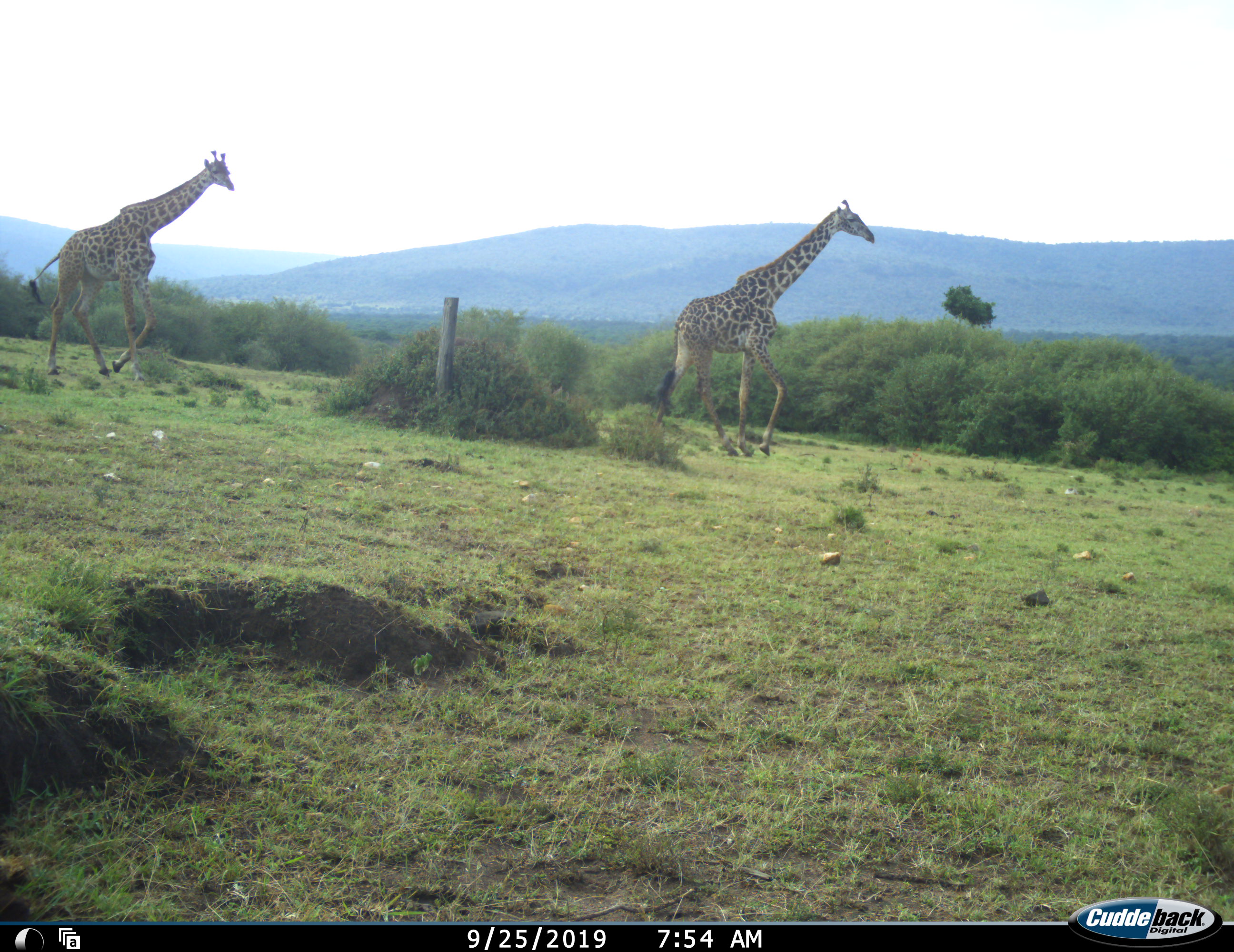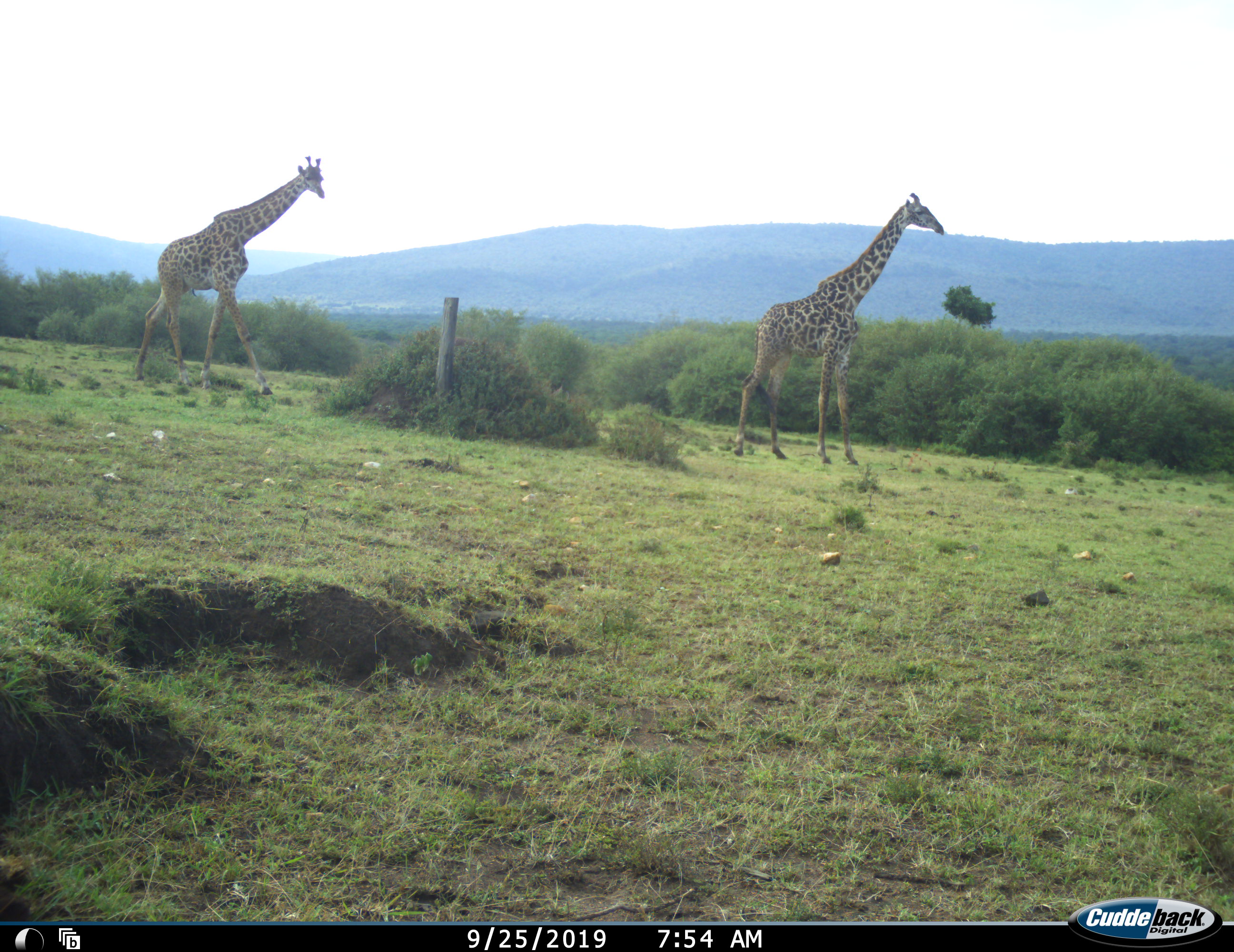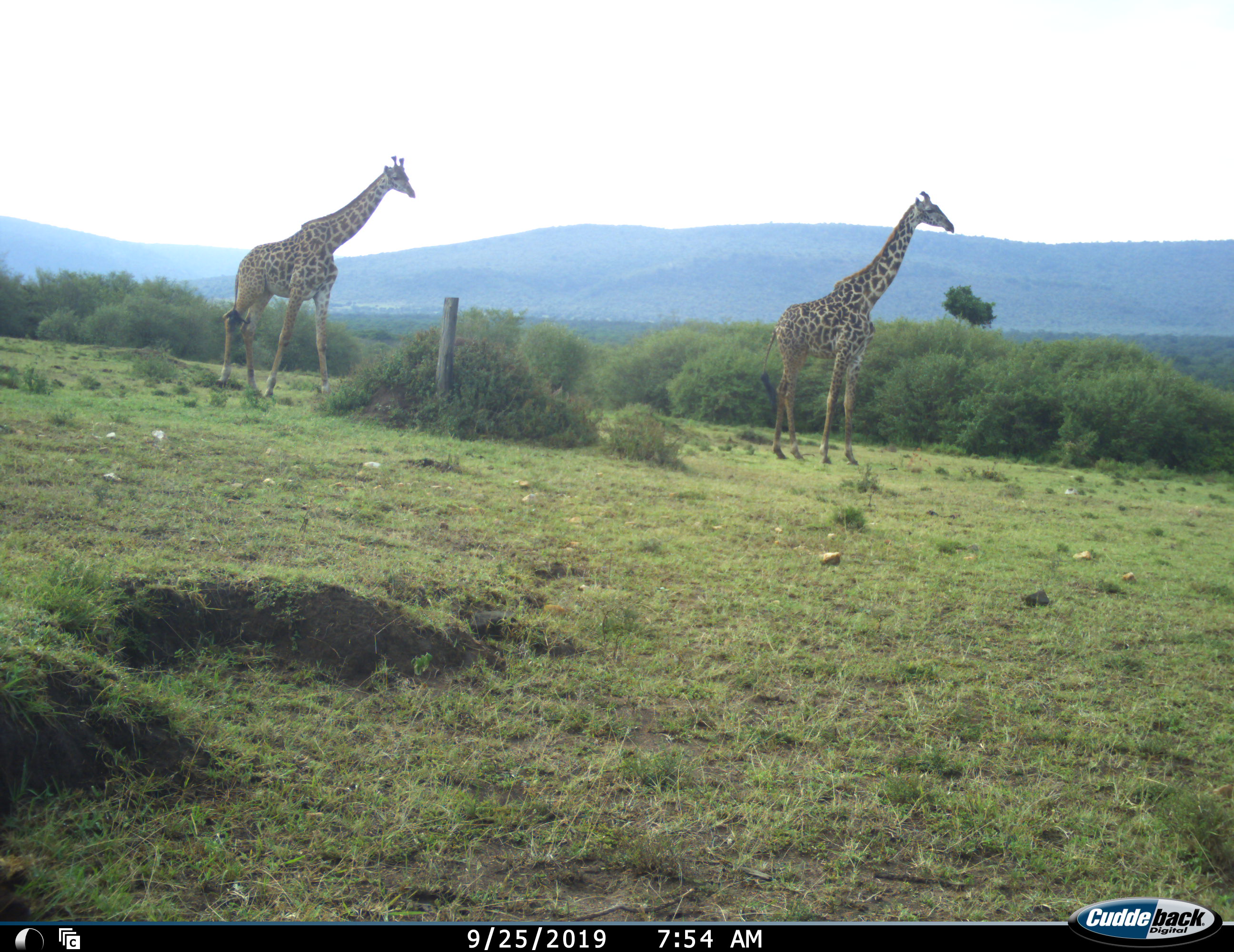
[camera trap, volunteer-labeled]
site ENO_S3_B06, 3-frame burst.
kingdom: Animalia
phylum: Chordata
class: Mammalia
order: Artiodactyla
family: Giraffidae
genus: Giraffa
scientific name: Giraffa camelopardalis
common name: giraffe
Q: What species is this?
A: Giraffe (Giraffa camelopardalis).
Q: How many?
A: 2.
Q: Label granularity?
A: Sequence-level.